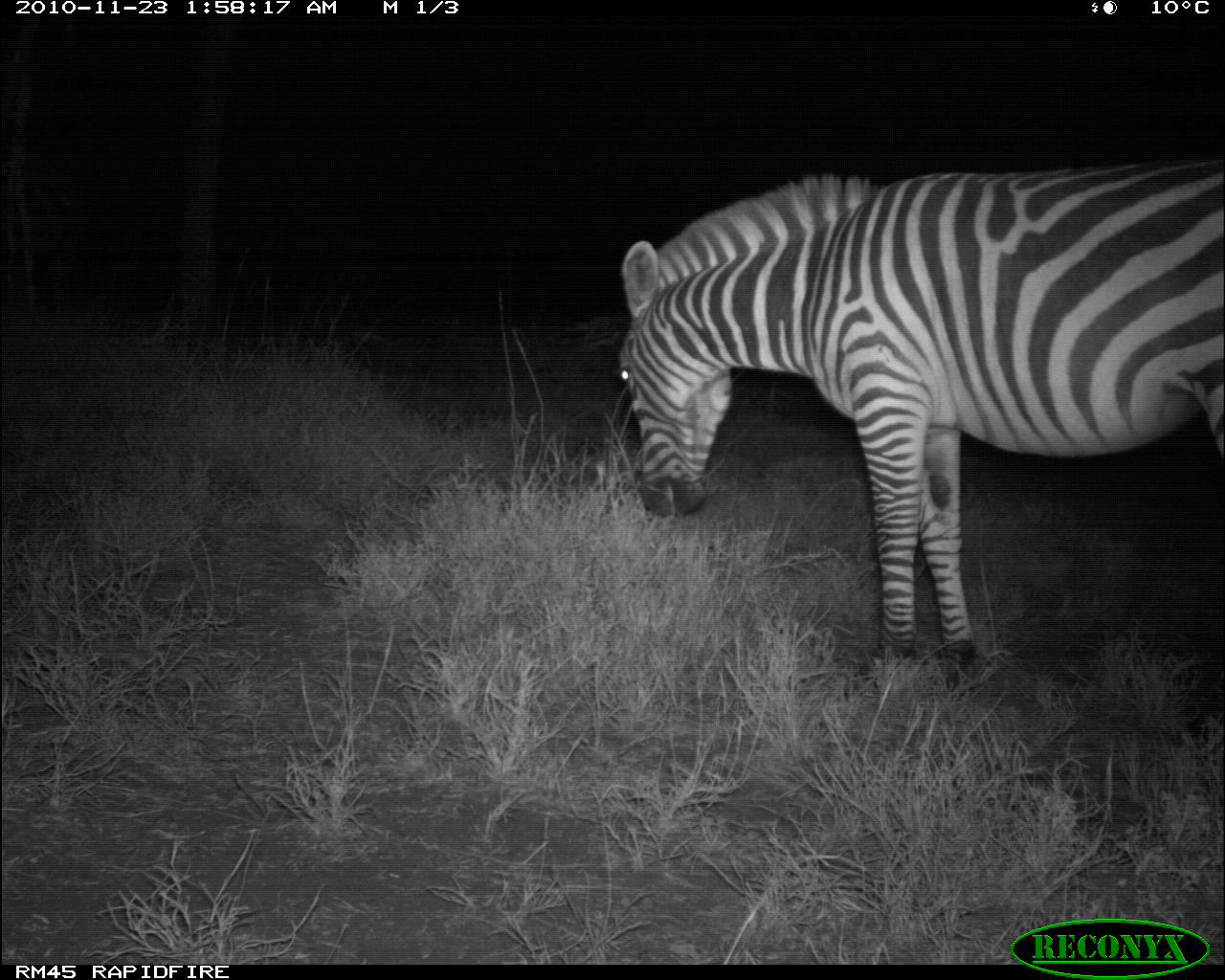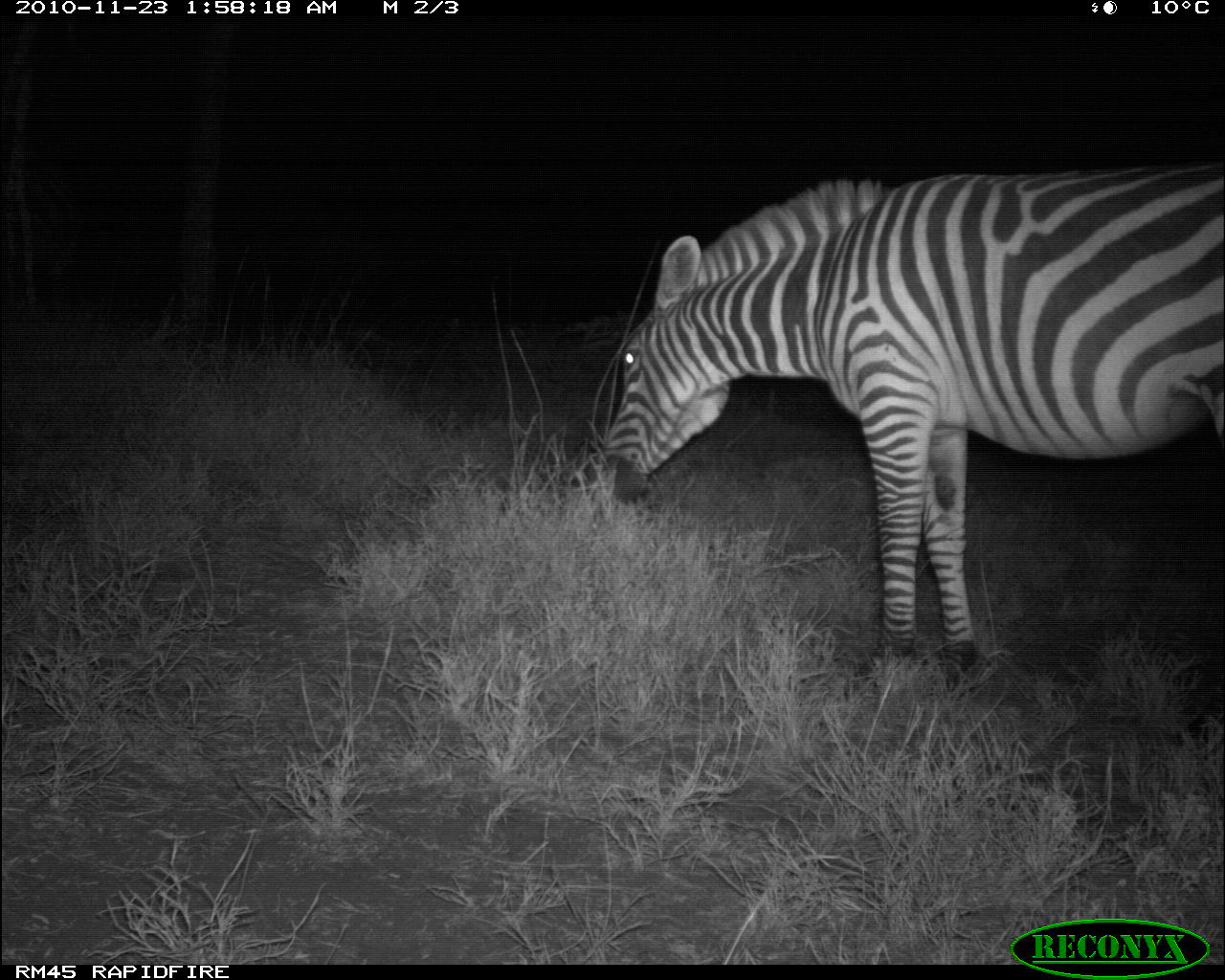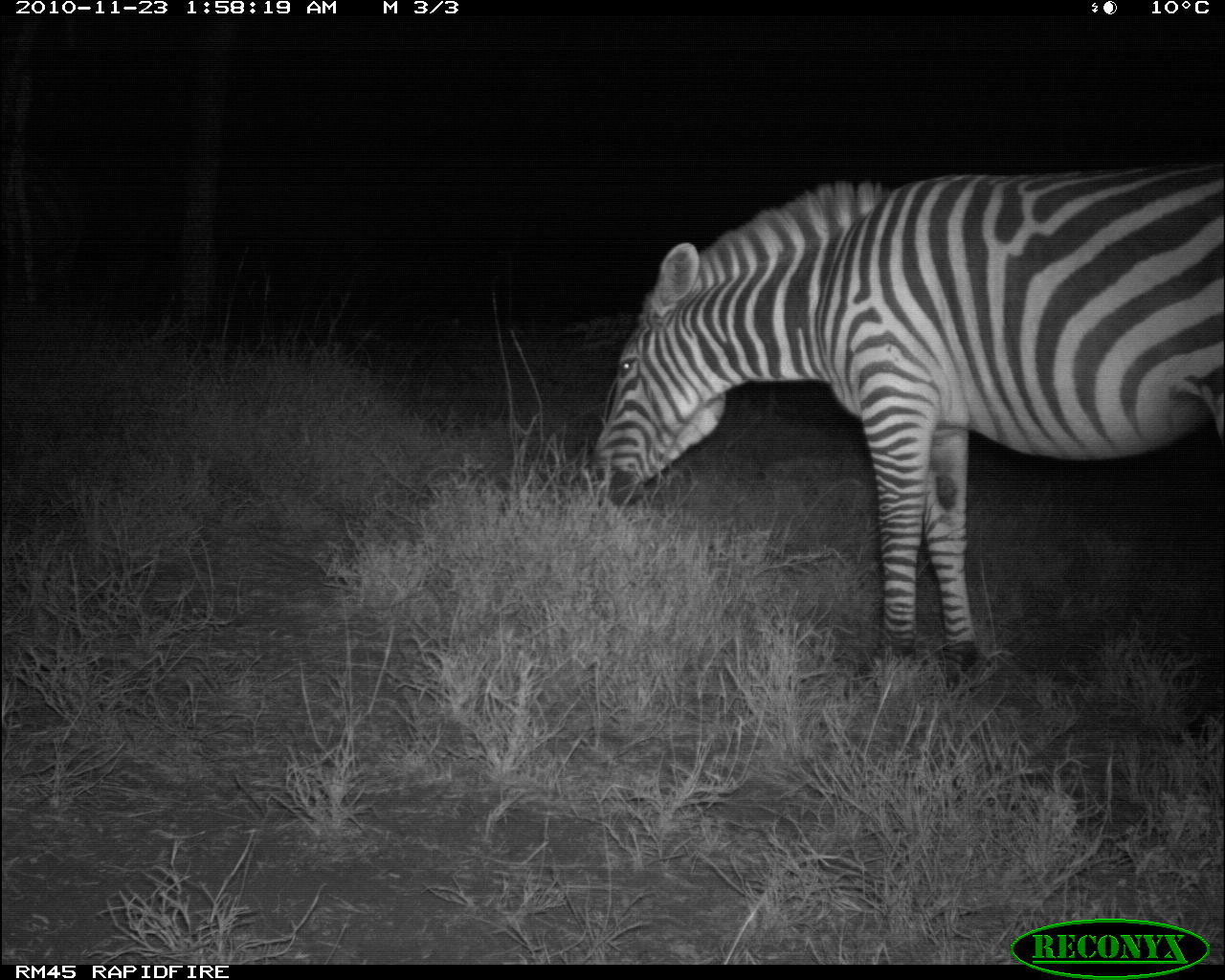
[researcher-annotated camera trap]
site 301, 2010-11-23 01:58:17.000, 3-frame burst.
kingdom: Animalia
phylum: Chordata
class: Mammalia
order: Perissodactyla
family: Equidae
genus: Equus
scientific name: Equus quagga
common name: plains zebra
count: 1